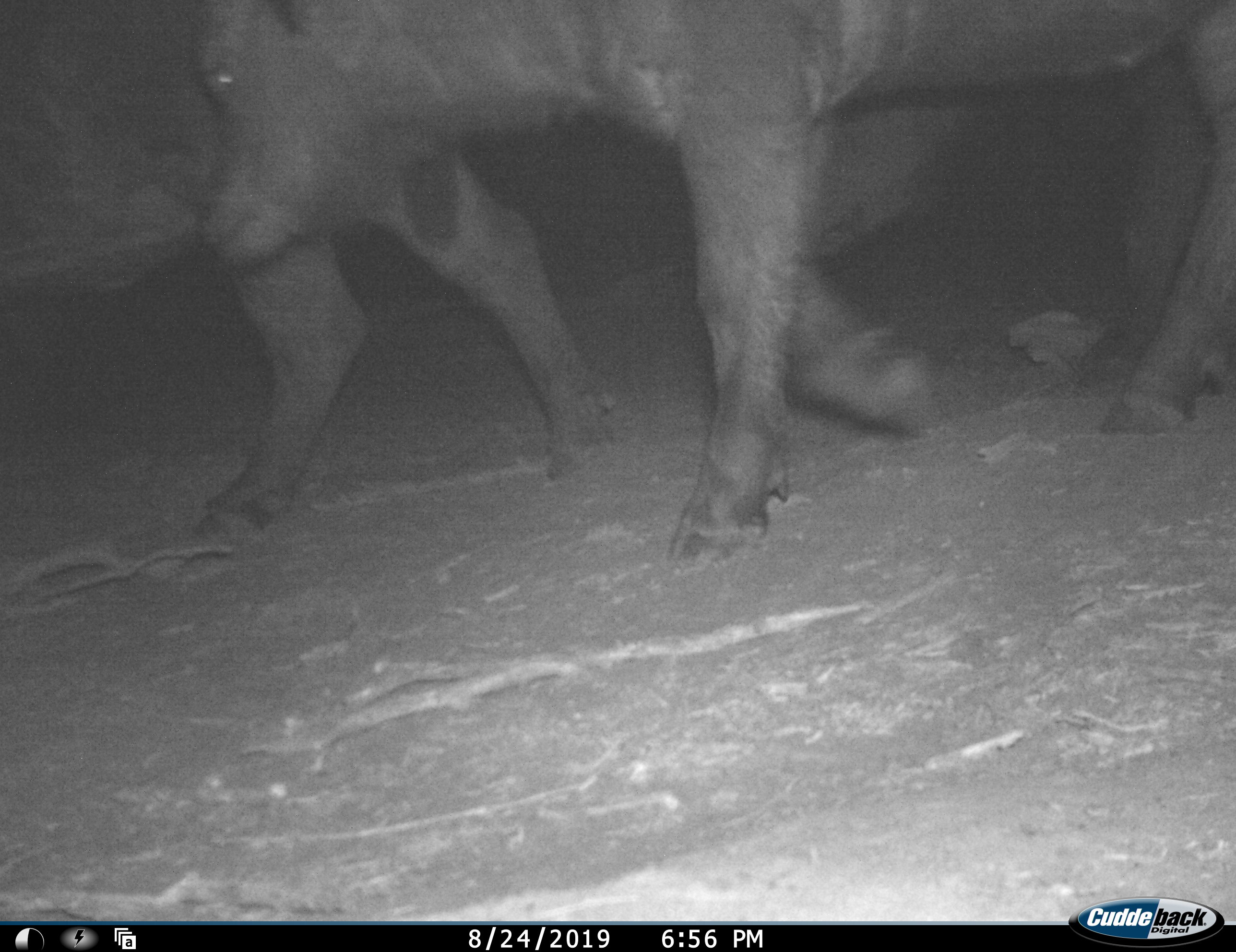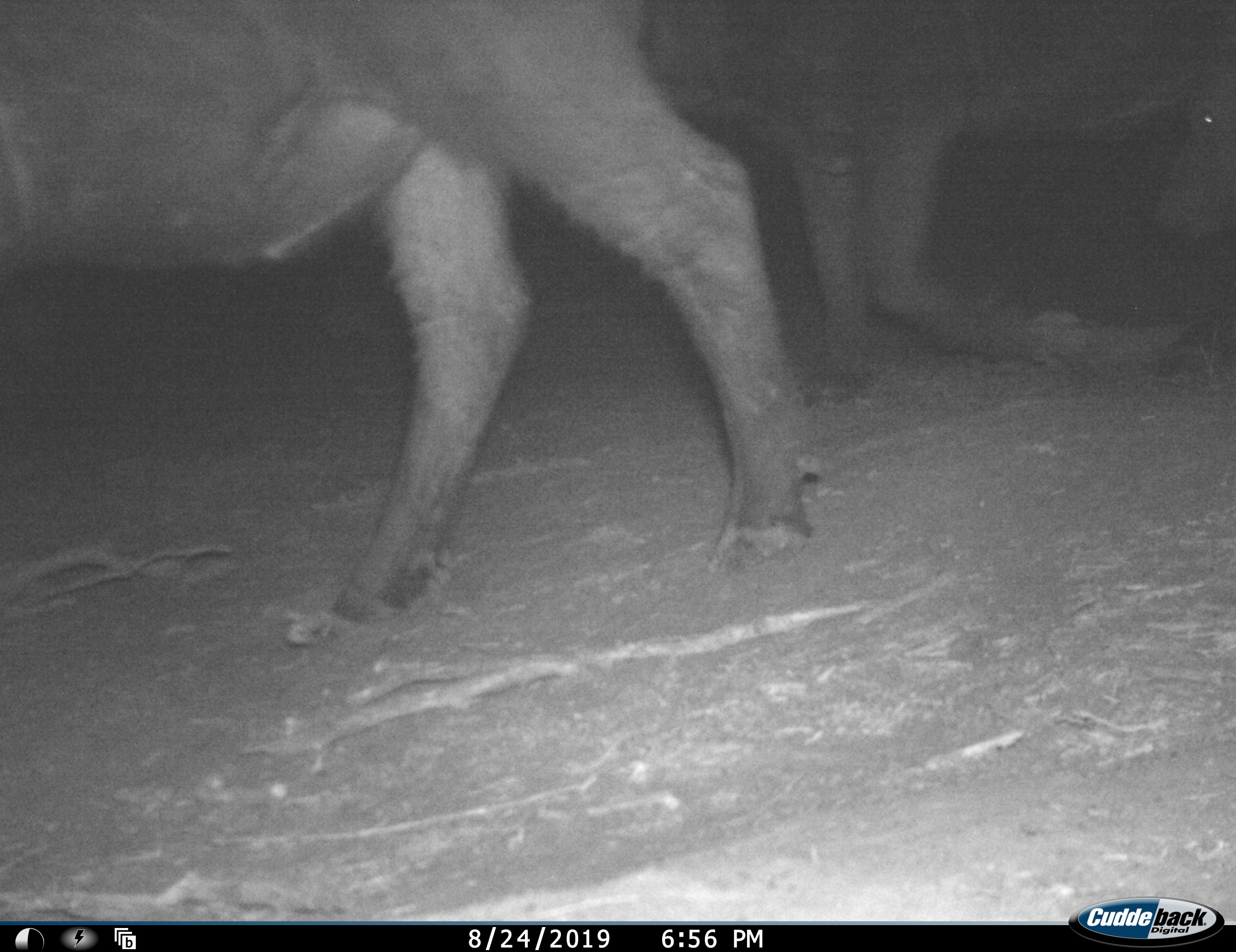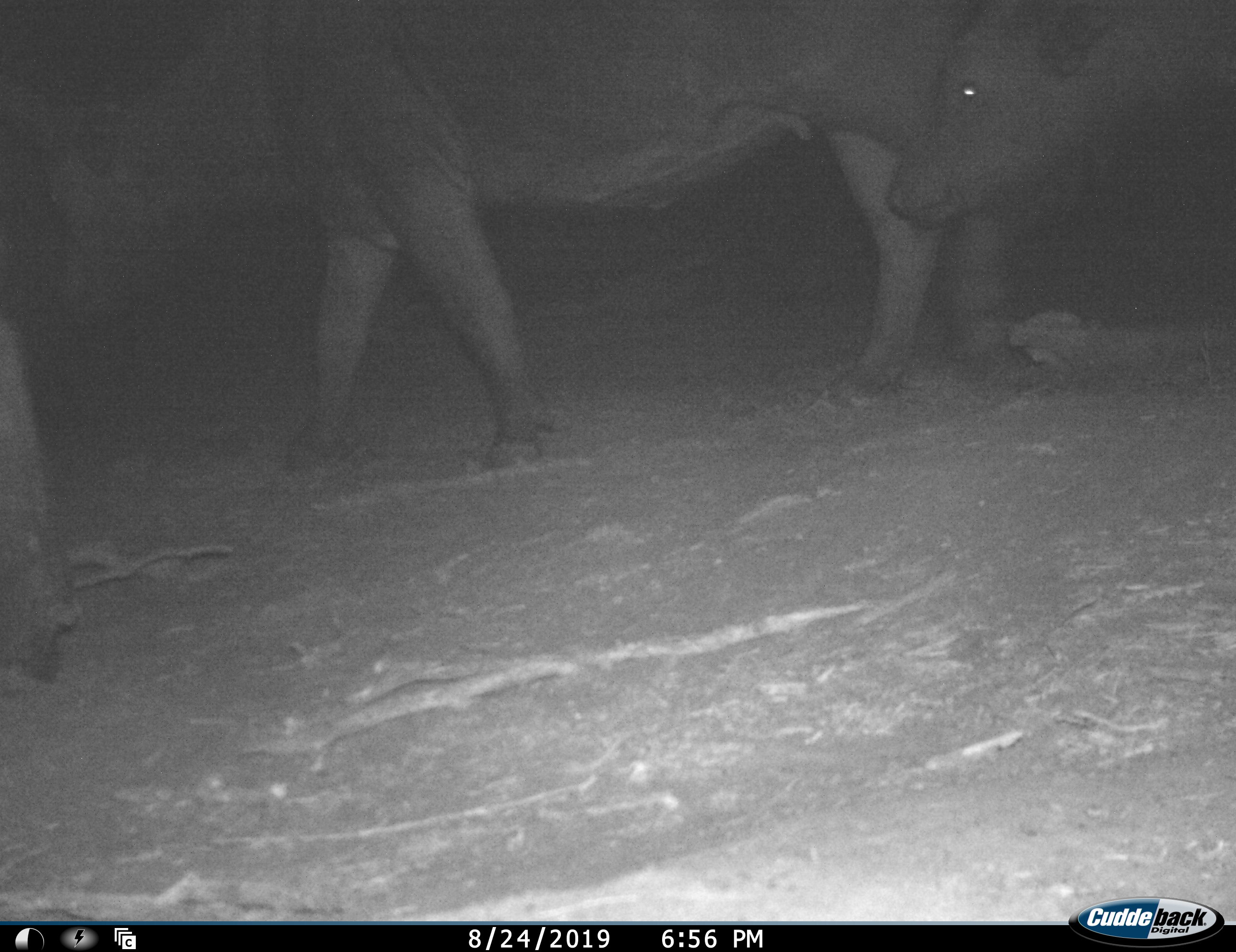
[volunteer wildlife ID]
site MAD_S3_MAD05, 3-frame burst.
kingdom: Animalia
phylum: Chordata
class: Mammalia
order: Artiodactyla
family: Bovidae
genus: Syncerus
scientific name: Syncerus caffer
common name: african buffalo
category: buffalo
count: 4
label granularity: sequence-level